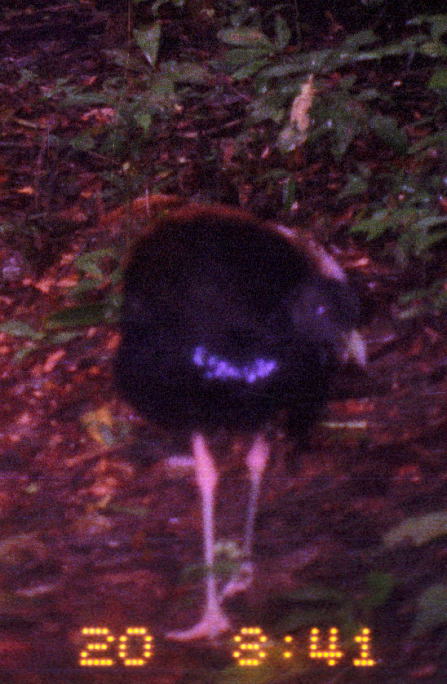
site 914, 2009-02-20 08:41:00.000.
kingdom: Animalia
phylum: Chordata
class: Aves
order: Gruiformes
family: Psophiidae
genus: Psophia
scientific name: Psophia crepitans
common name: gray-winged trumpeter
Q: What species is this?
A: Psophia crepitans (gray-winged trumpeter).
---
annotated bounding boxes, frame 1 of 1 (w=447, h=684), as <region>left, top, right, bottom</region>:
psophia crepitans: <region>108, 206, 375, 643</region>